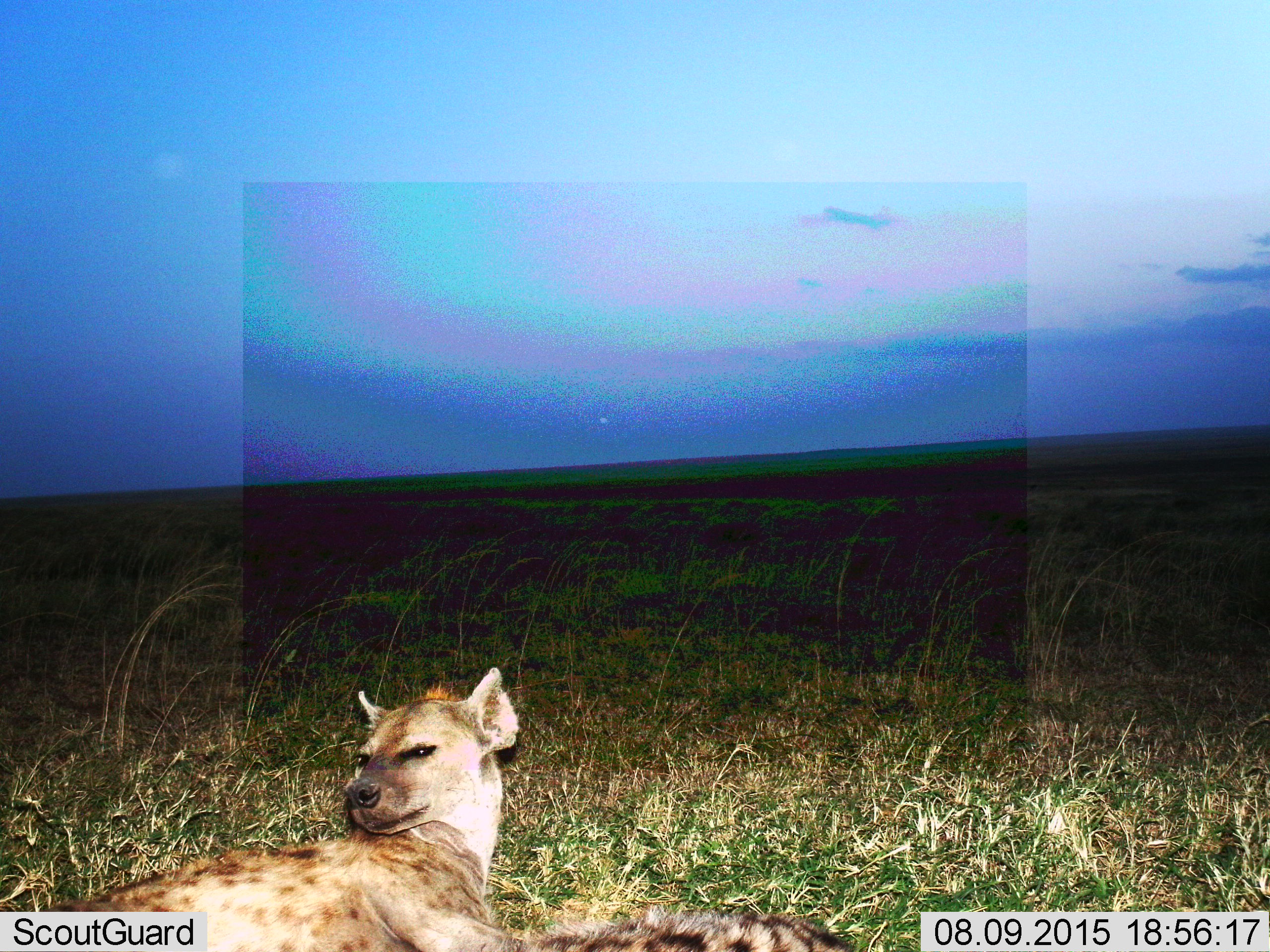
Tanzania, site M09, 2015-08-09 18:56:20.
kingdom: Animalia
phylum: Chordata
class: Mammalia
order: Carnivora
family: Hyaenidae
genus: Crocuta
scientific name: Crocuta crocuta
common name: spotted hyena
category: hyenaspotted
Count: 1.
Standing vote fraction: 0%.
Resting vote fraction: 100%.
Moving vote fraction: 0%.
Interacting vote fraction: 0%.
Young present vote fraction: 0%.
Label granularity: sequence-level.